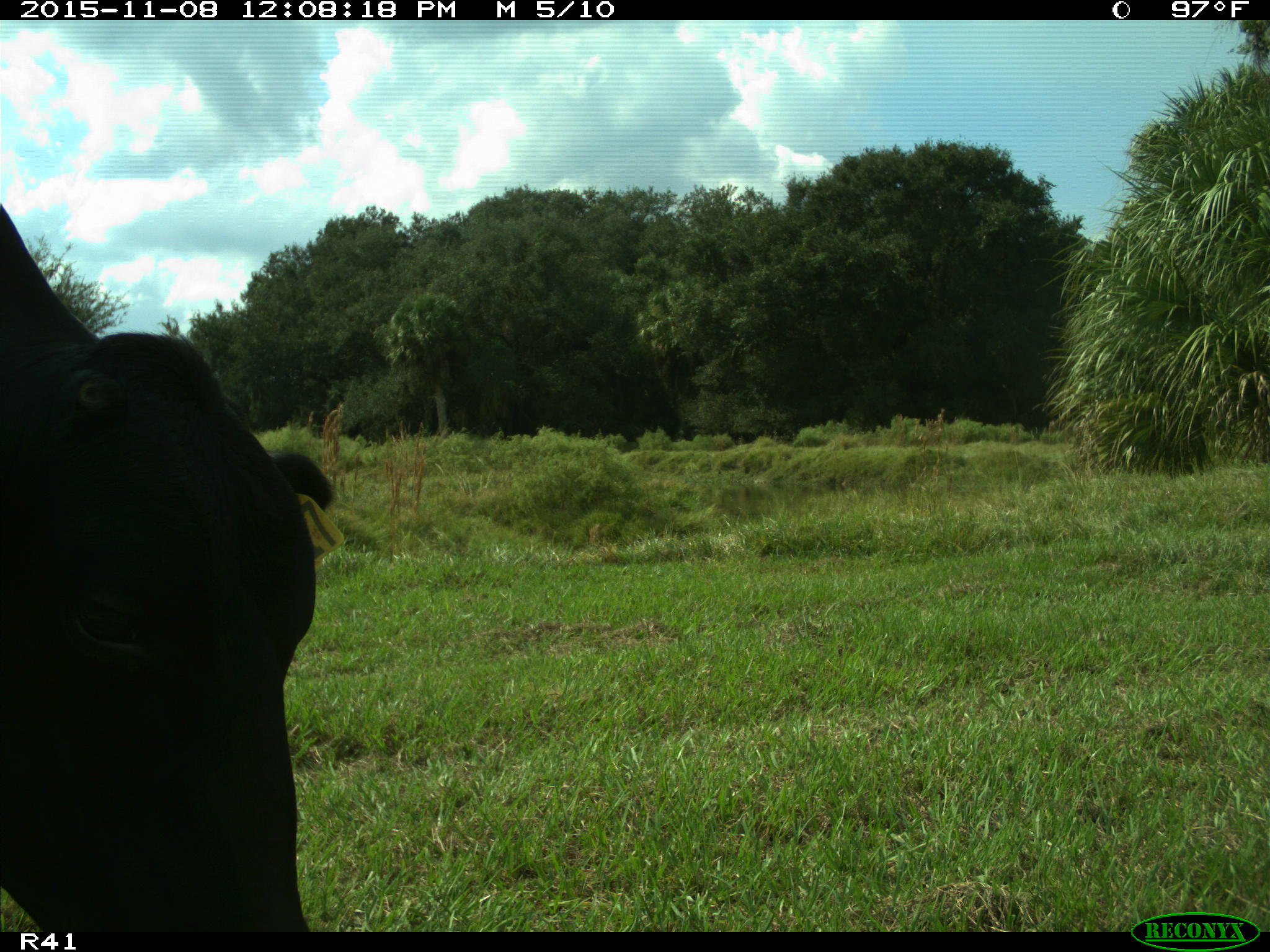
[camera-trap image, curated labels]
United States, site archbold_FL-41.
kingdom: Animalia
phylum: Chordata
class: Mammalia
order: Artiodactyla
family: Bovidae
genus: Bos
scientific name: Bos taurus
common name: domestic cow